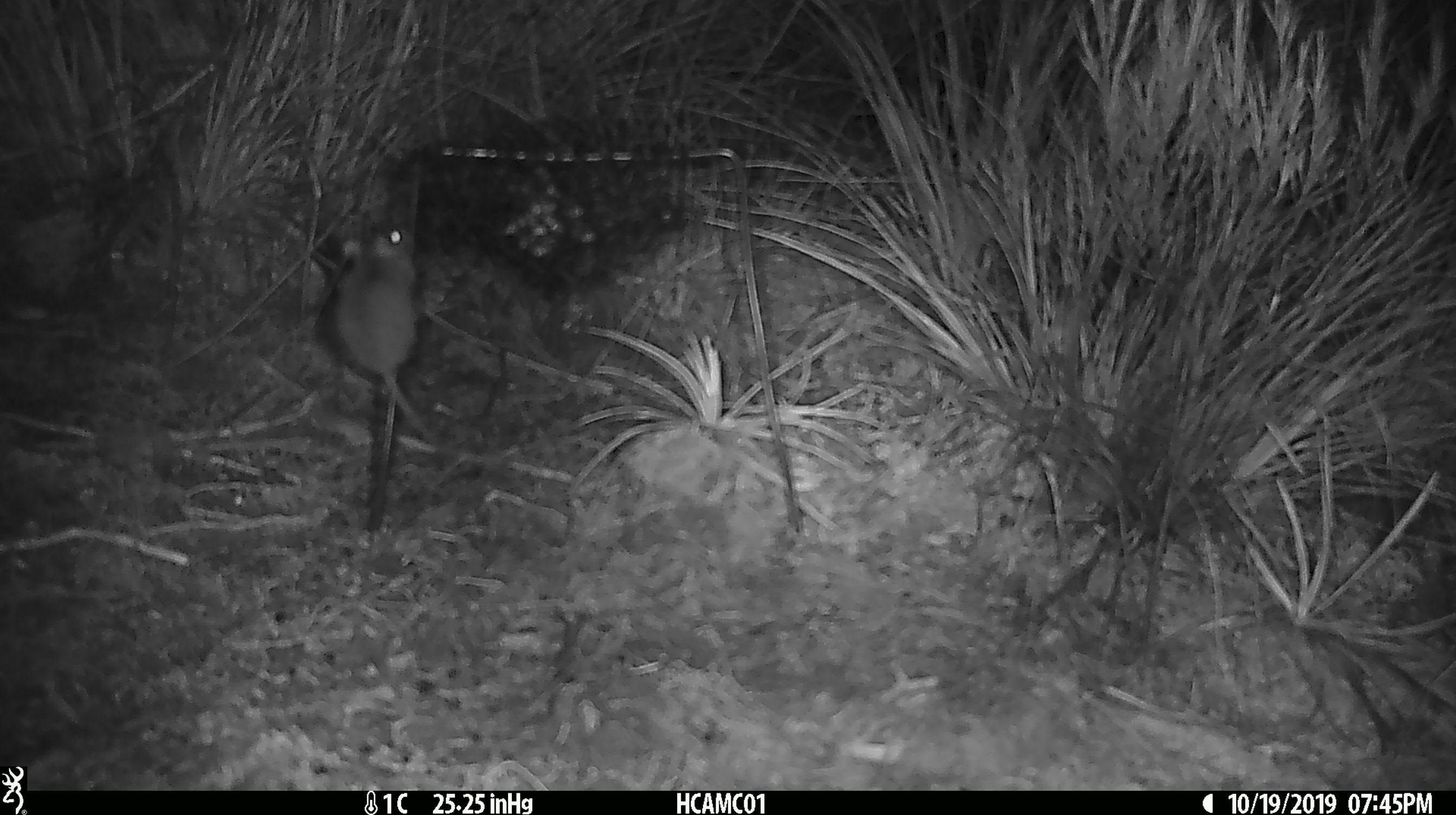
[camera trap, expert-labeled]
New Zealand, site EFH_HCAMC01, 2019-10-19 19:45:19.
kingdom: Animalia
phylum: Chordata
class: Mammalia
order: Rodentia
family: Muridae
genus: Mus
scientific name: Mus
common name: mouse